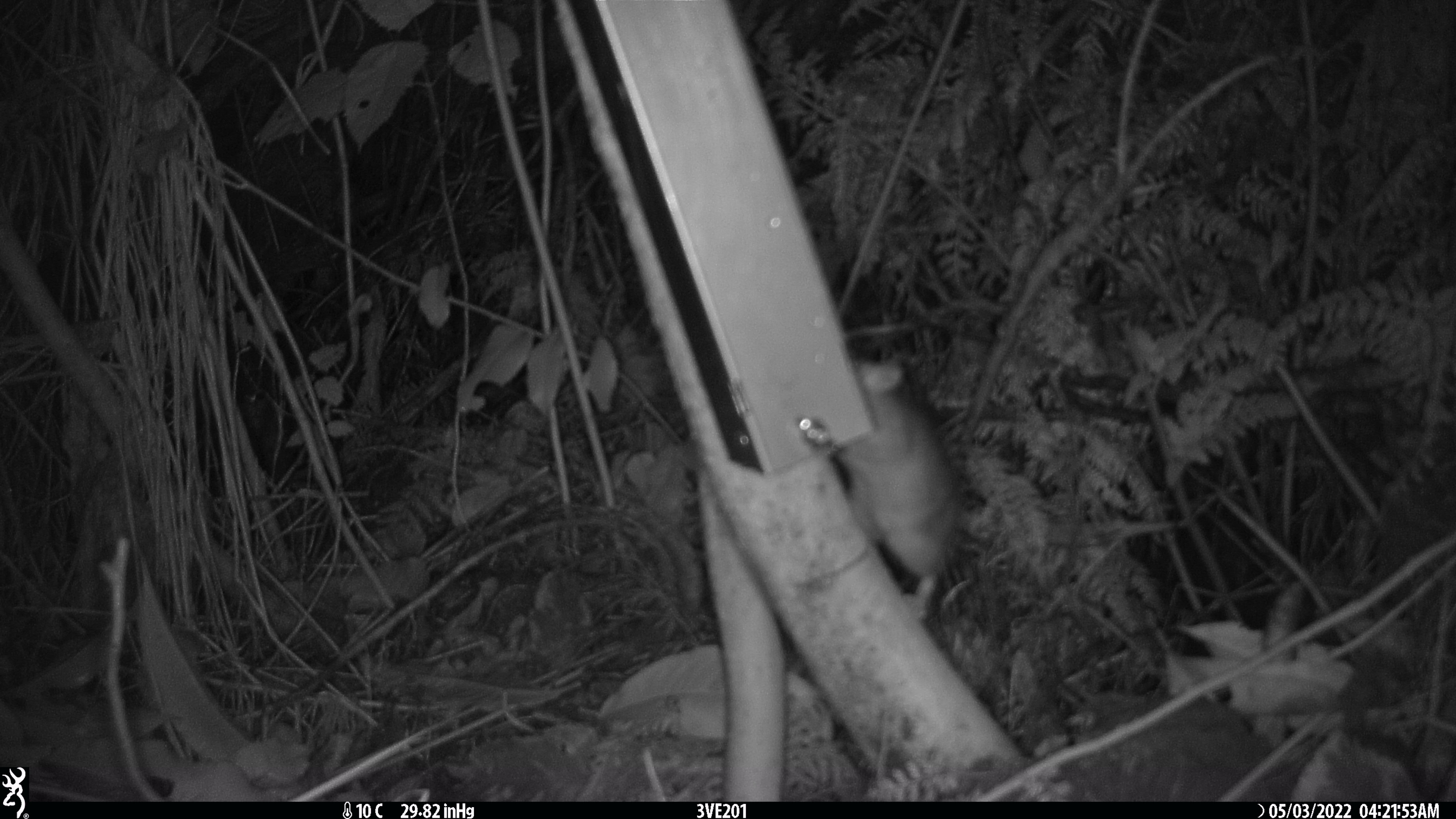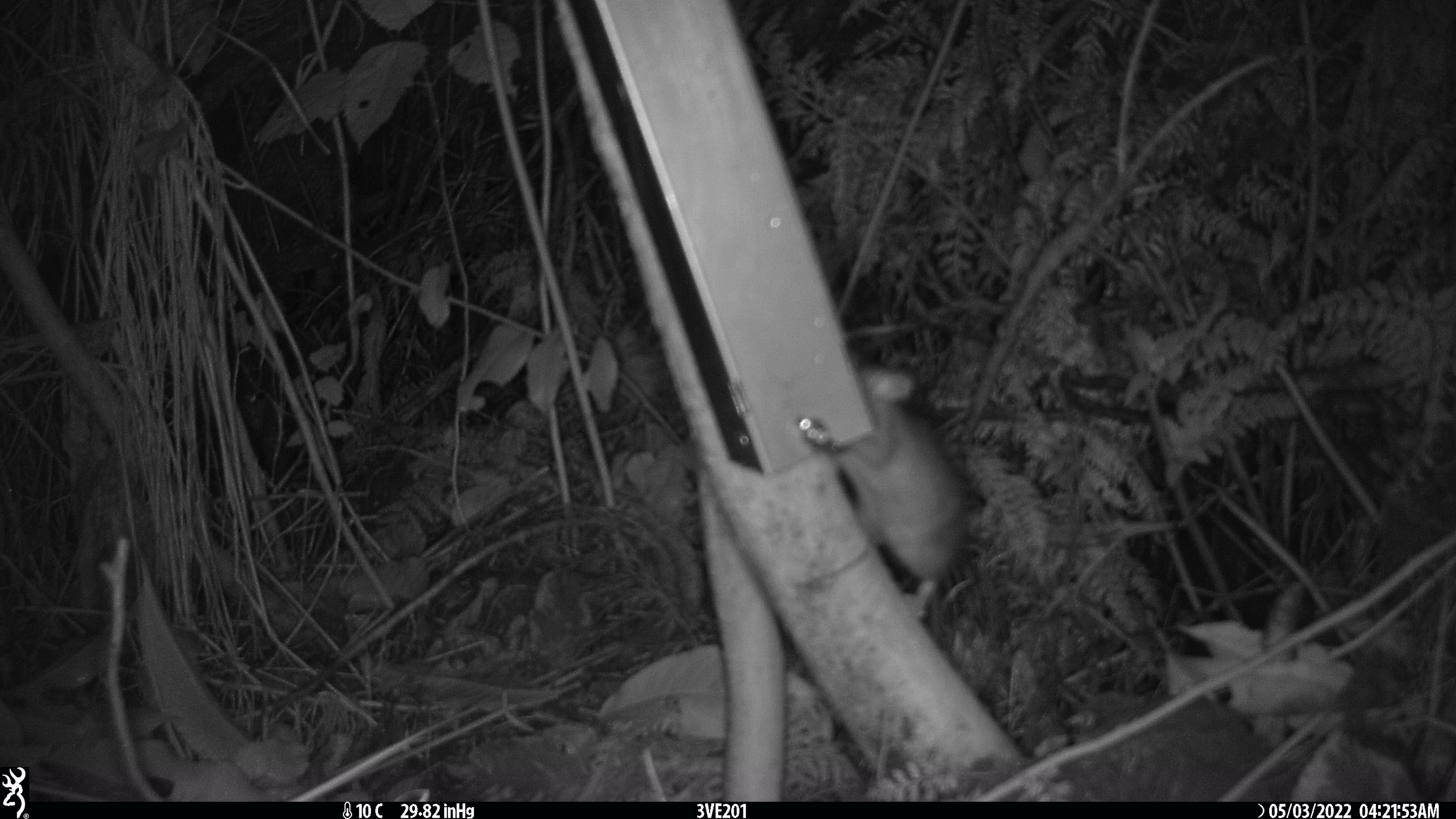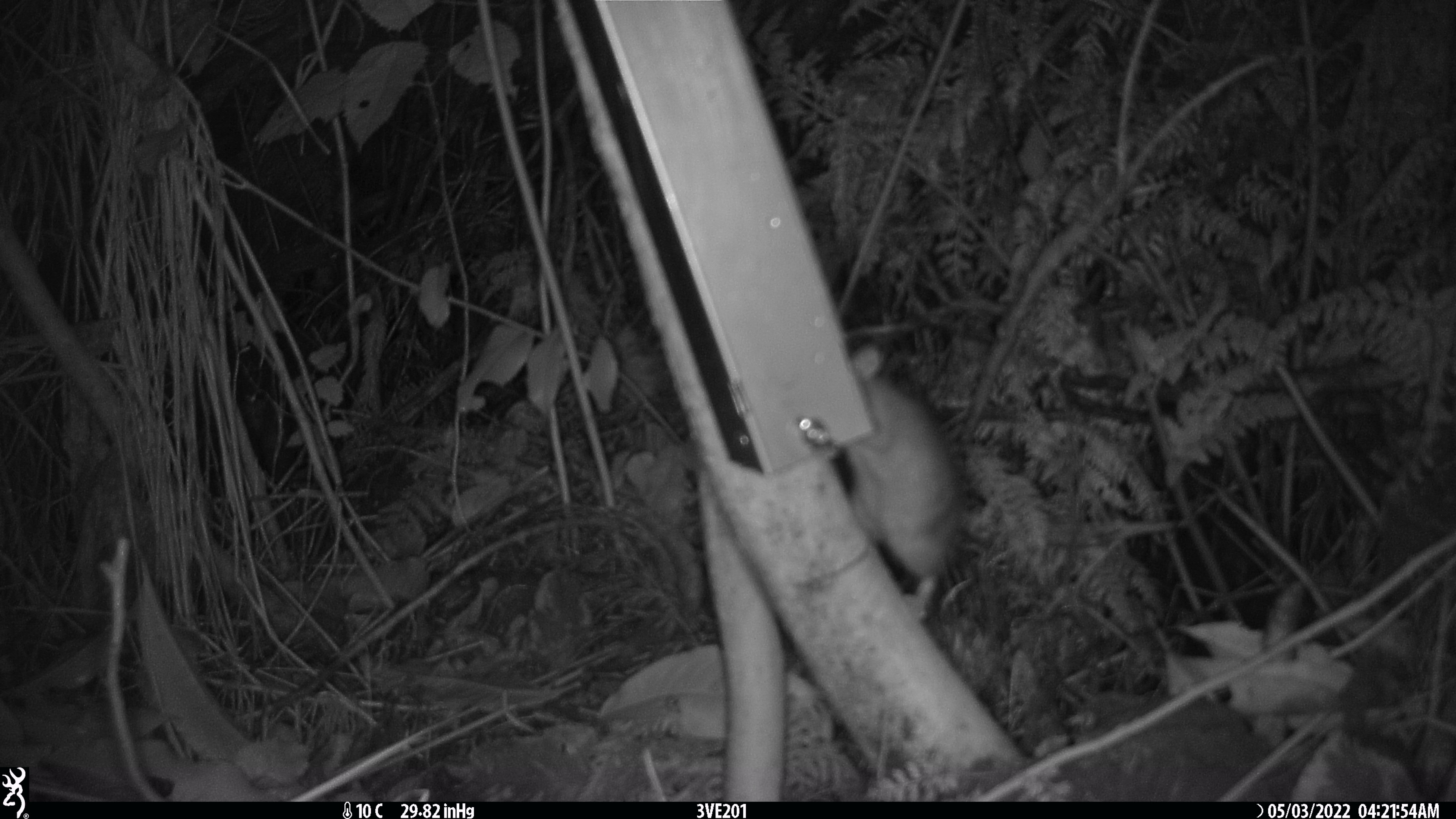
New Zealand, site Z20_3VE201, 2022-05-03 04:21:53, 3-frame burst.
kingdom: Animalia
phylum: Chordata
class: Mammalia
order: Rodentia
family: Muridae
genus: Rattus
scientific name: Rattus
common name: rat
Rat (Rattus).